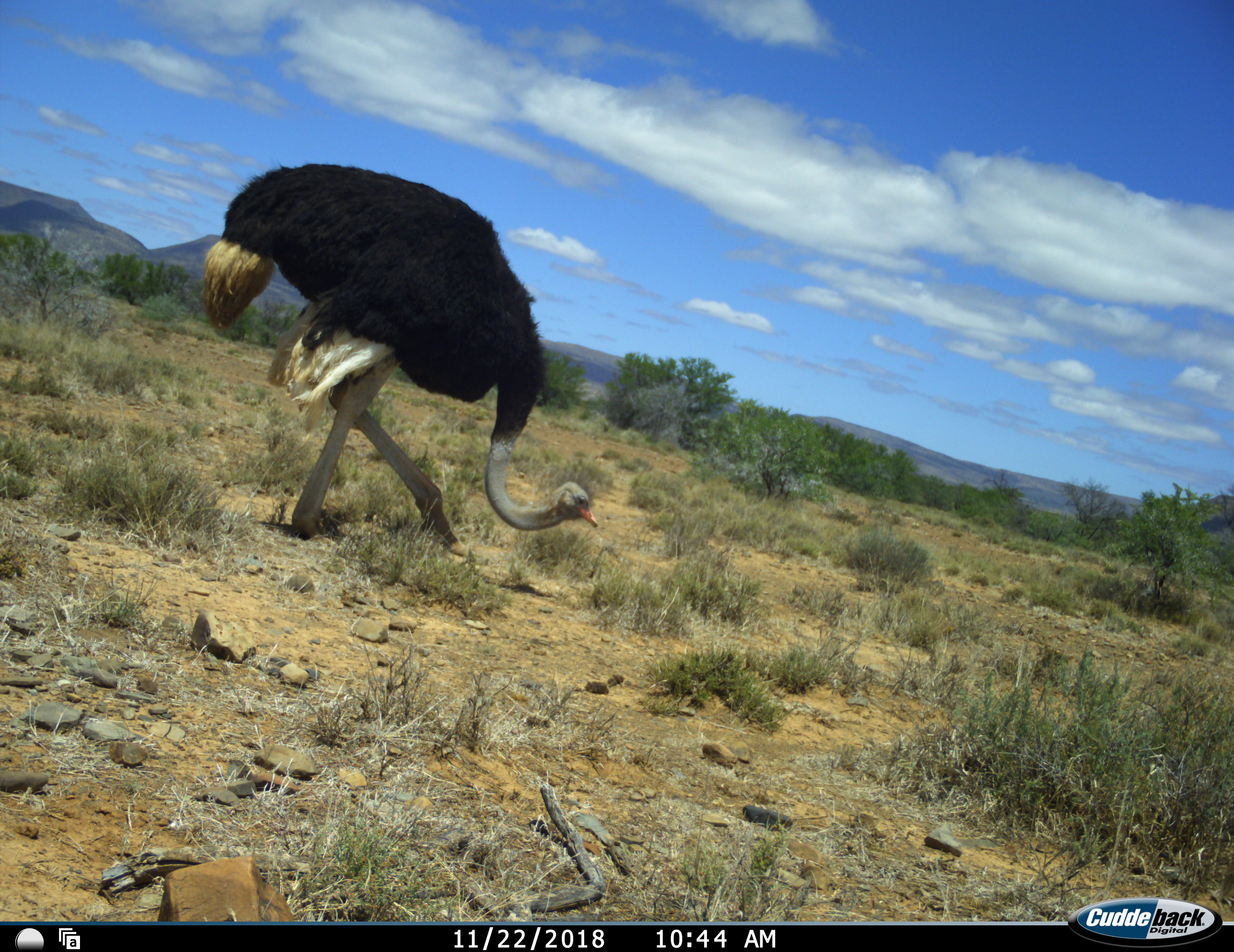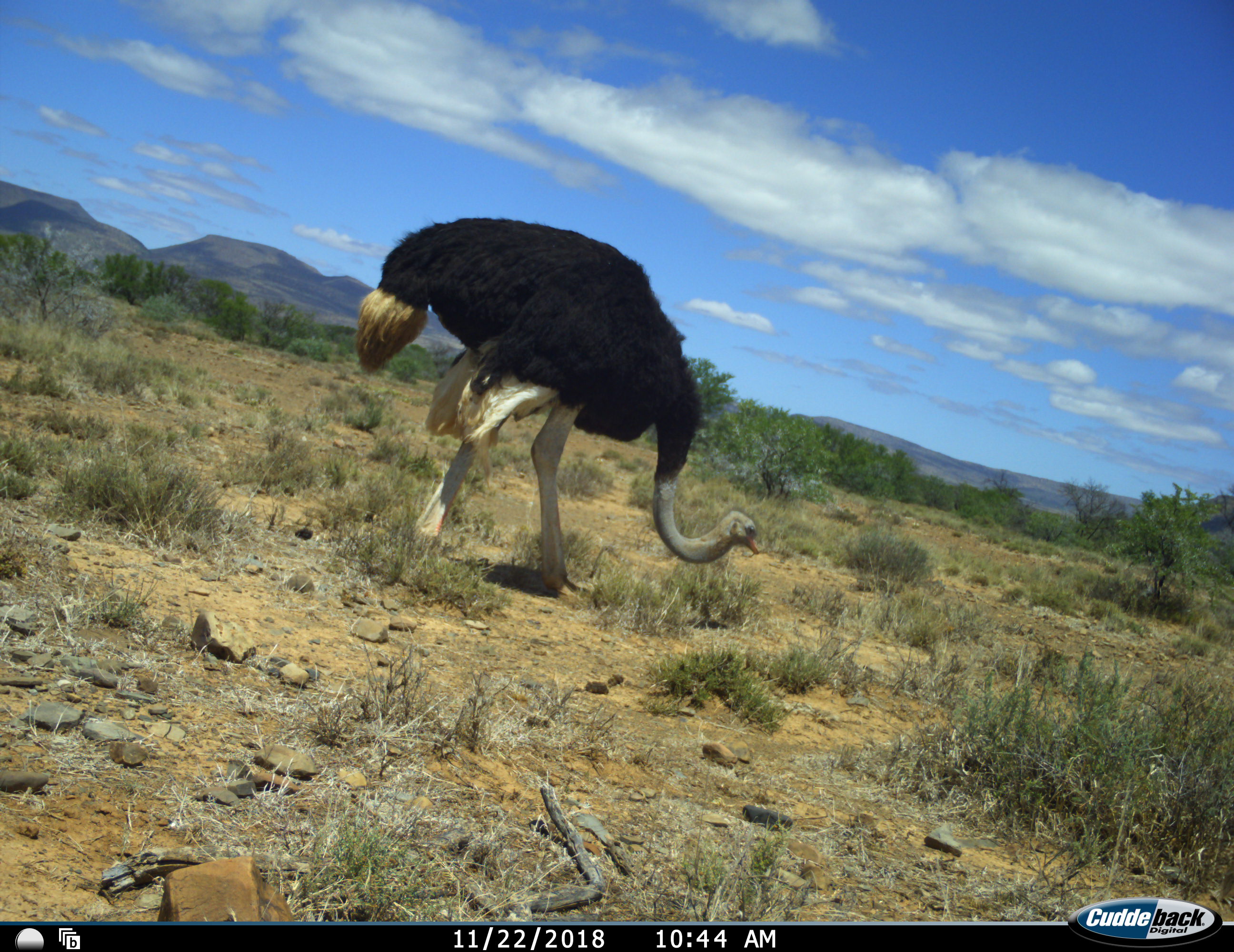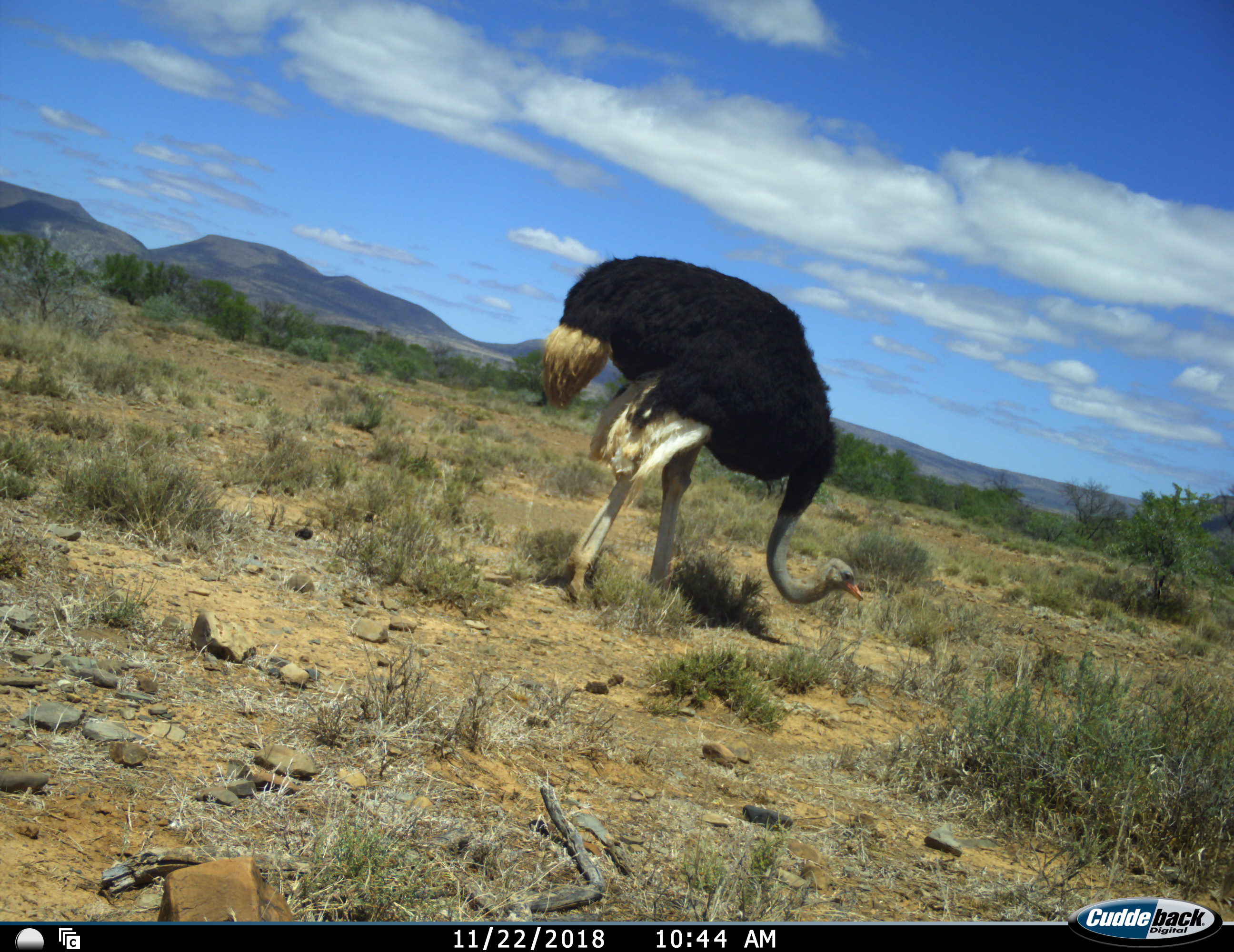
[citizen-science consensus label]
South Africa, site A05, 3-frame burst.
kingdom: Animalia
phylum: Chordata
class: Aves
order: Struthioniformes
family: Struthionidae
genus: Struthio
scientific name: Struthio camelus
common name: ostrich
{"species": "ostrich (Struthio camelus)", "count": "1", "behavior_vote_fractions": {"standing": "0%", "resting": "0%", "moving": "100%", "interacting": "0%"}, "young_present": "0%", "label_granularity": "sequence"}